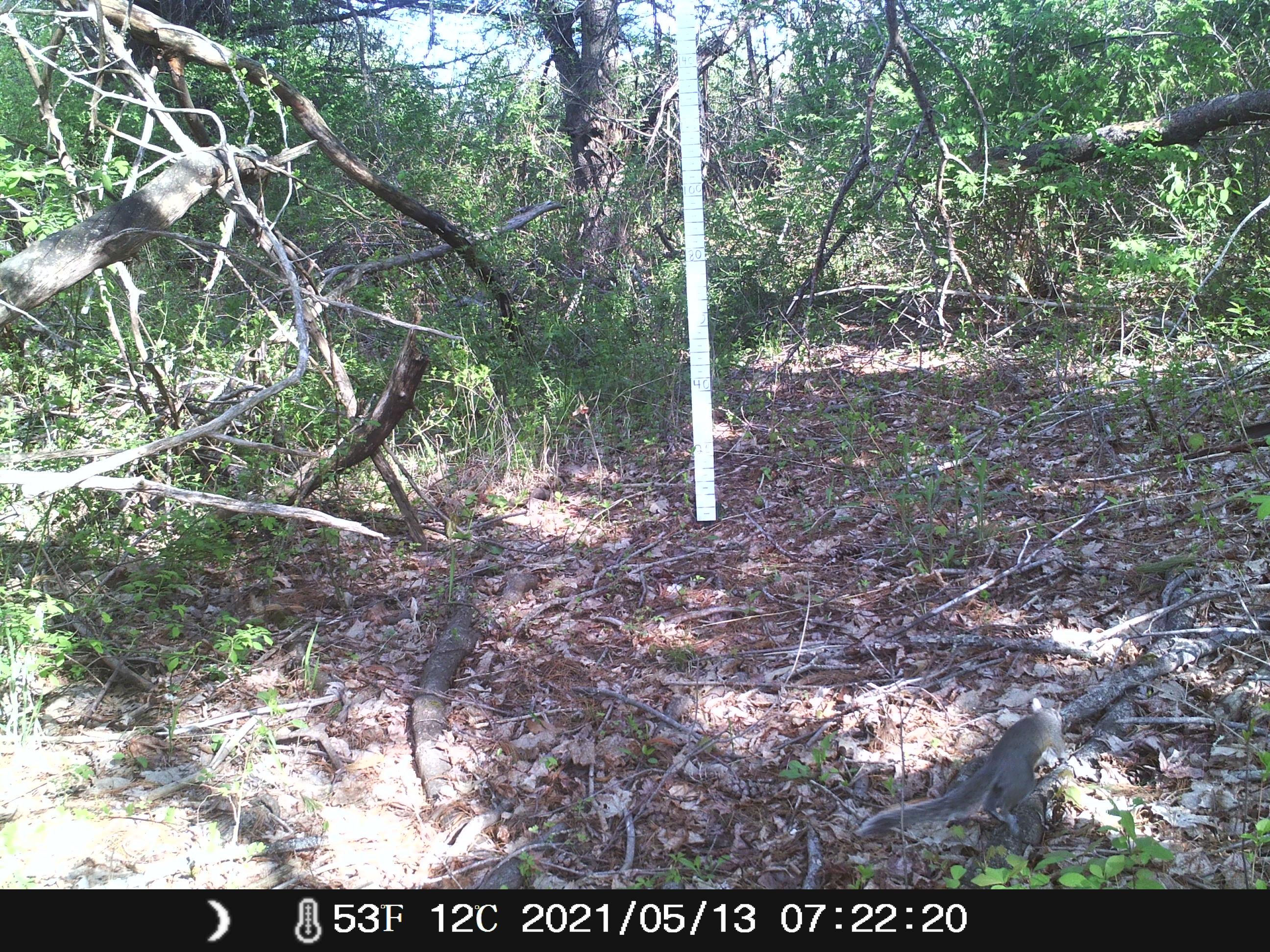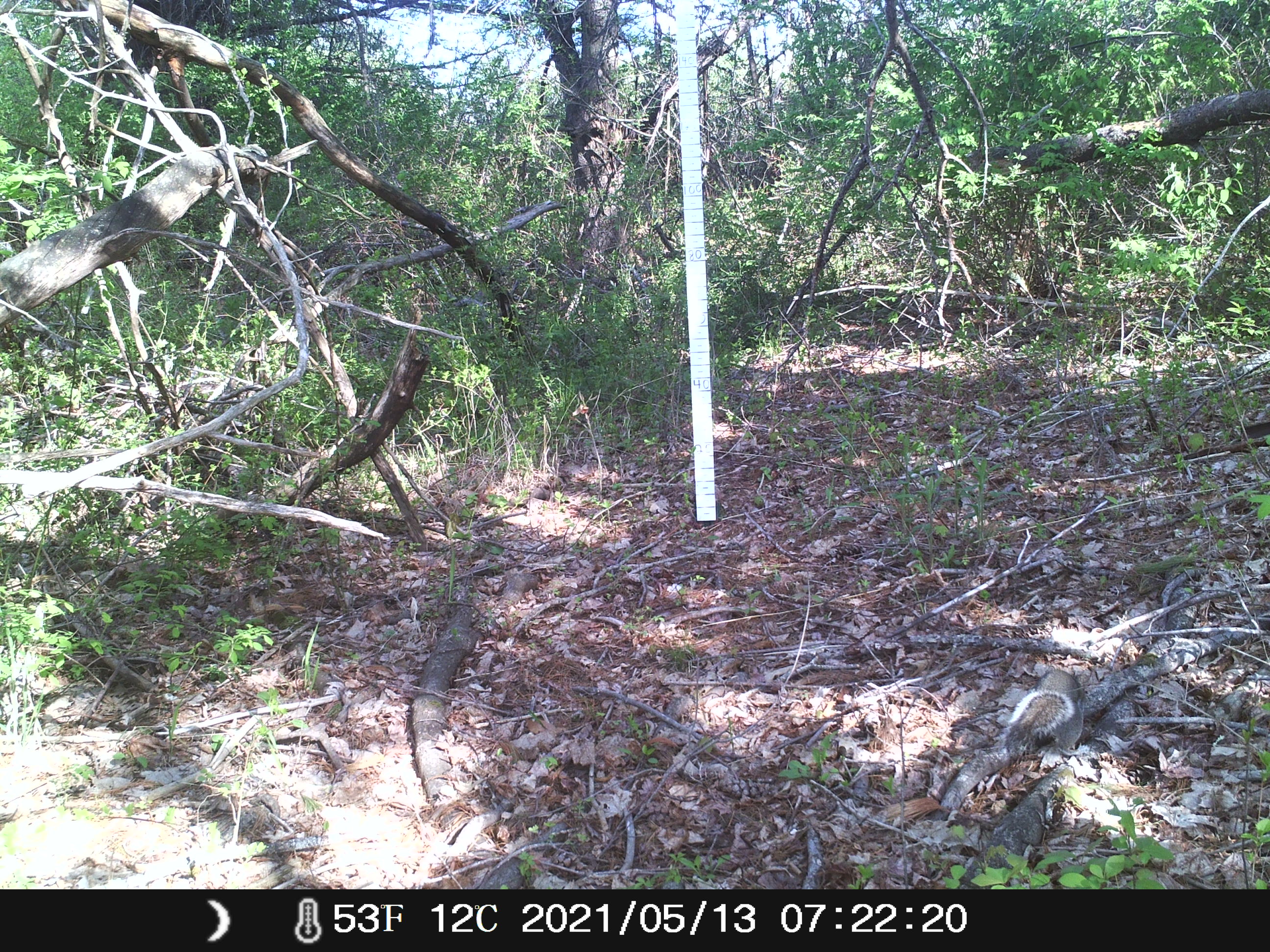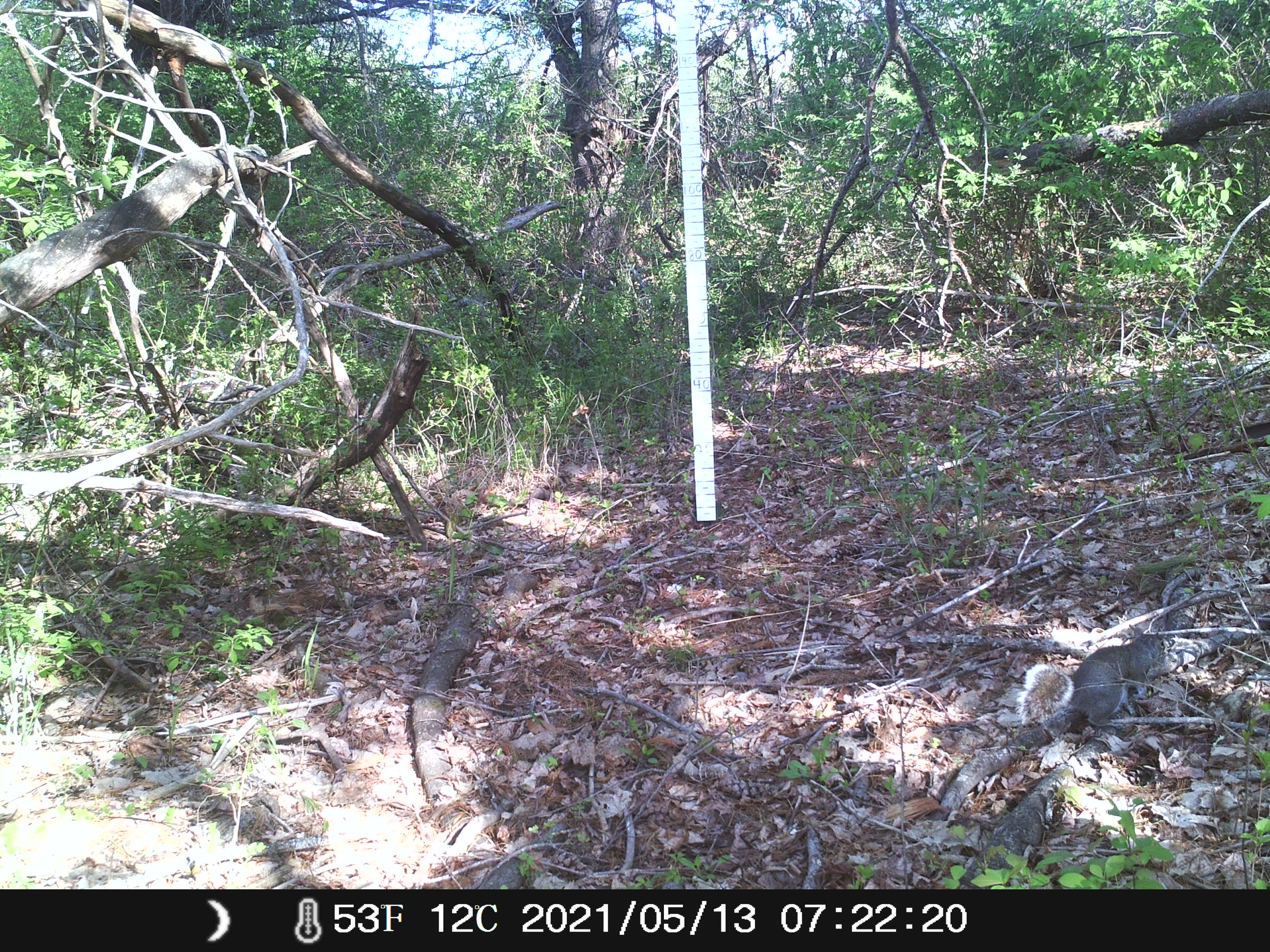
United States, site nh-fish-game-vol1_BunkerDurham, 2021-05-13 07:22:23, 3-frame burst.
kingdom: Animalia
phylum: Chordata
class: Mammalia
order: Rodentia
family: Sciuridae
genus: Sciurus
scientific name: Sciurus carolinensis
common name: gray squirrel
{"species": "gray squirrel (Sciurus carolinensis)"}